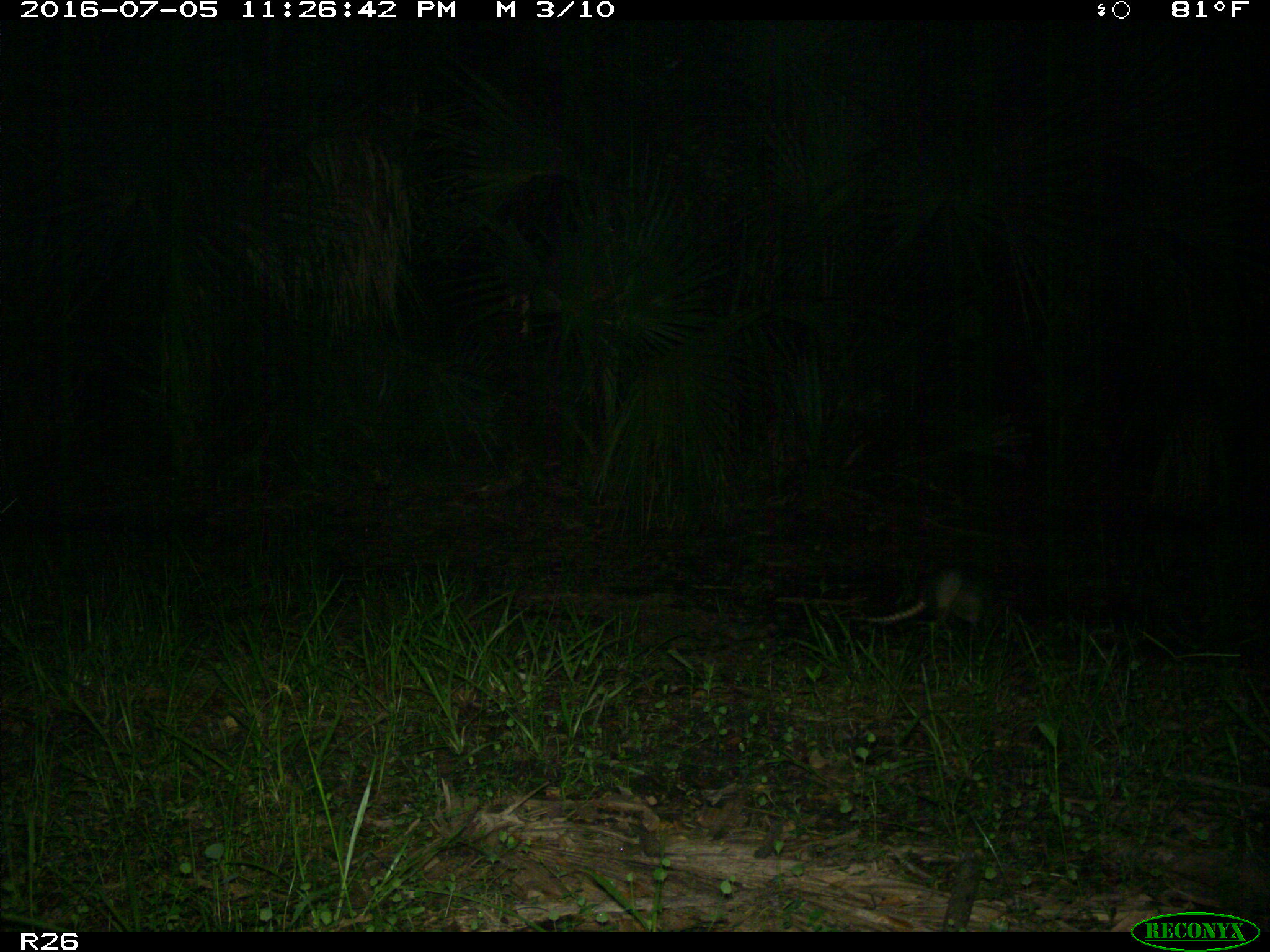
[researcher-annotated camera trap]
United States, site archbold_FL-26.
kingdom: Animalia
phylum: Chordata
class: Mammalia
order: Cingulata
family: Dasypodidae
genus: Dasypus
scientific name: Dasypus novemcinctus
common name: nine-banded armadillo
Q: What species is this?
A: Dasypus novemcinctus (nine-banded armadillo).